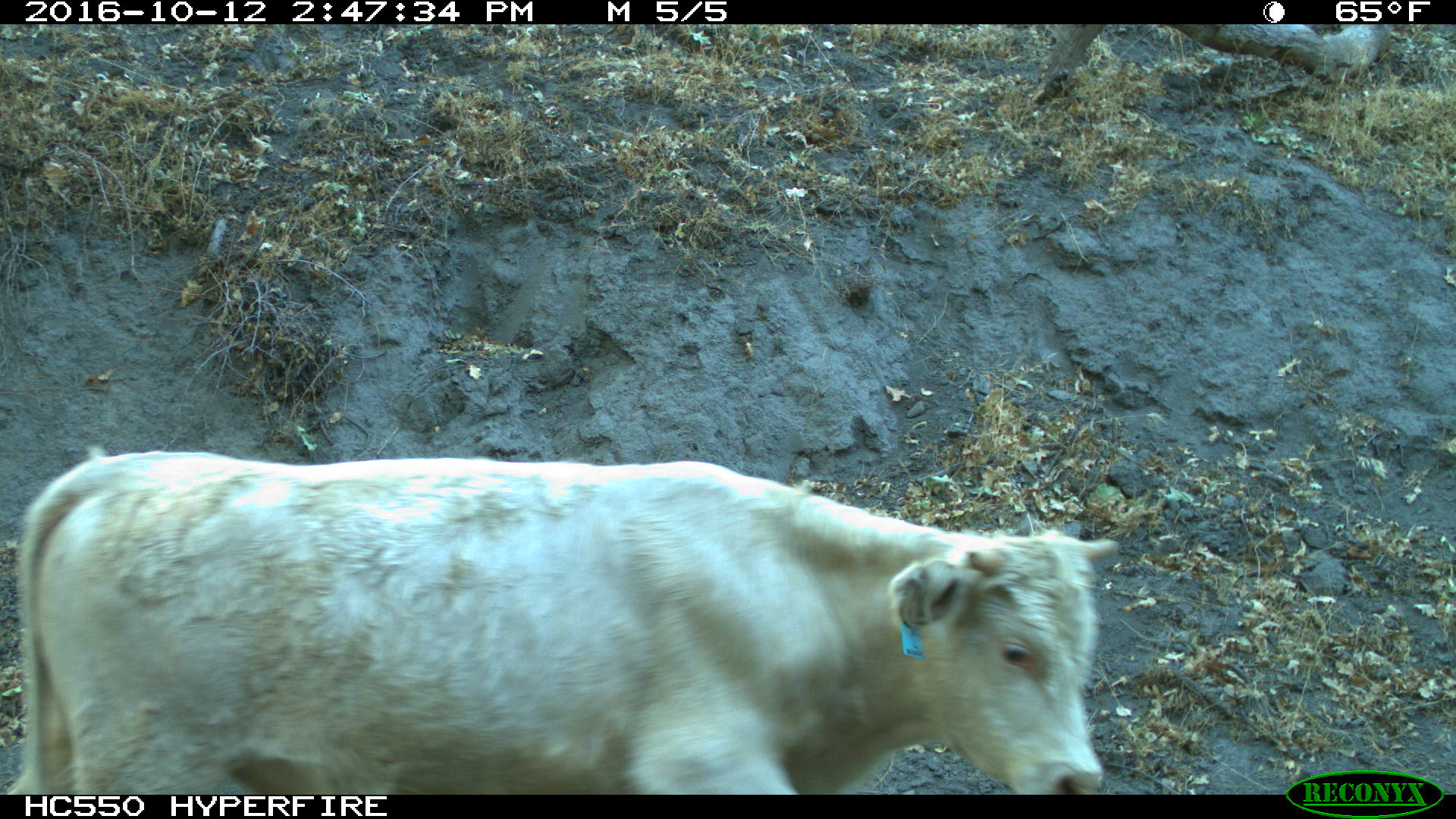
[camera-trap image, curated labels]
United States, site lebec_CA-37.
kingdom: Animalia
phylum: Chordata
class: Mammalia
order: Artiodactyla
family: Bovidae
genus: Bos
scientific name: Bos taurus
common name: domestic cow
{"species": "Bos taurus (domestic cow)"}